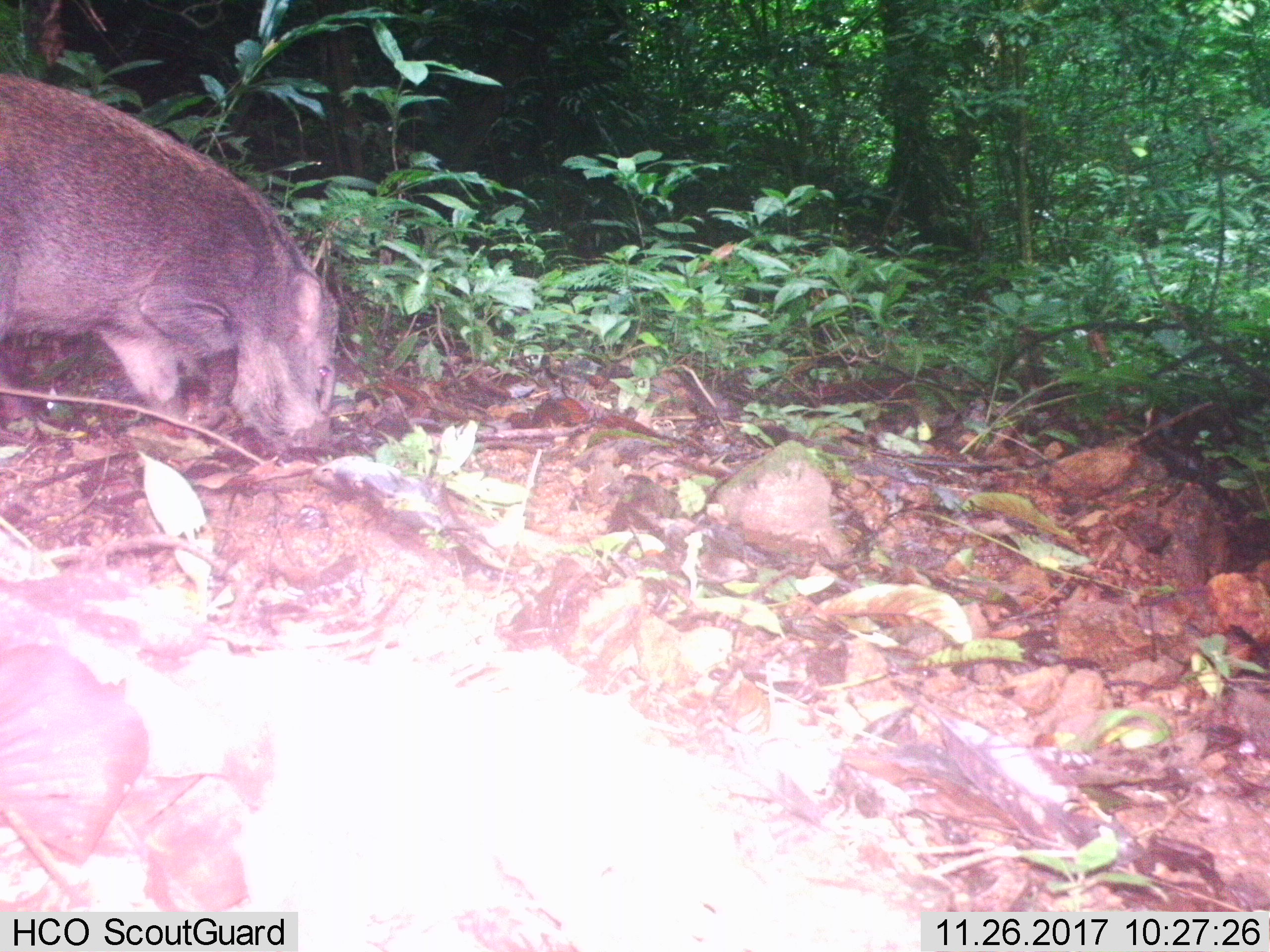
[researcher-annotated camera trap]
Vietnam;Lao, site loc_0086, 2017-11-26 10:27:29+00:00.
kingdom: Animalia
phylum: Chordata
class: Mammalia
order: Artiodactyla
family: Suidae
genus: Sus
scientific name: Sus scrofa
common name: eurasian wild pig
Eurasian wild pig (Sus scrofa). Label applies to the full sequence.